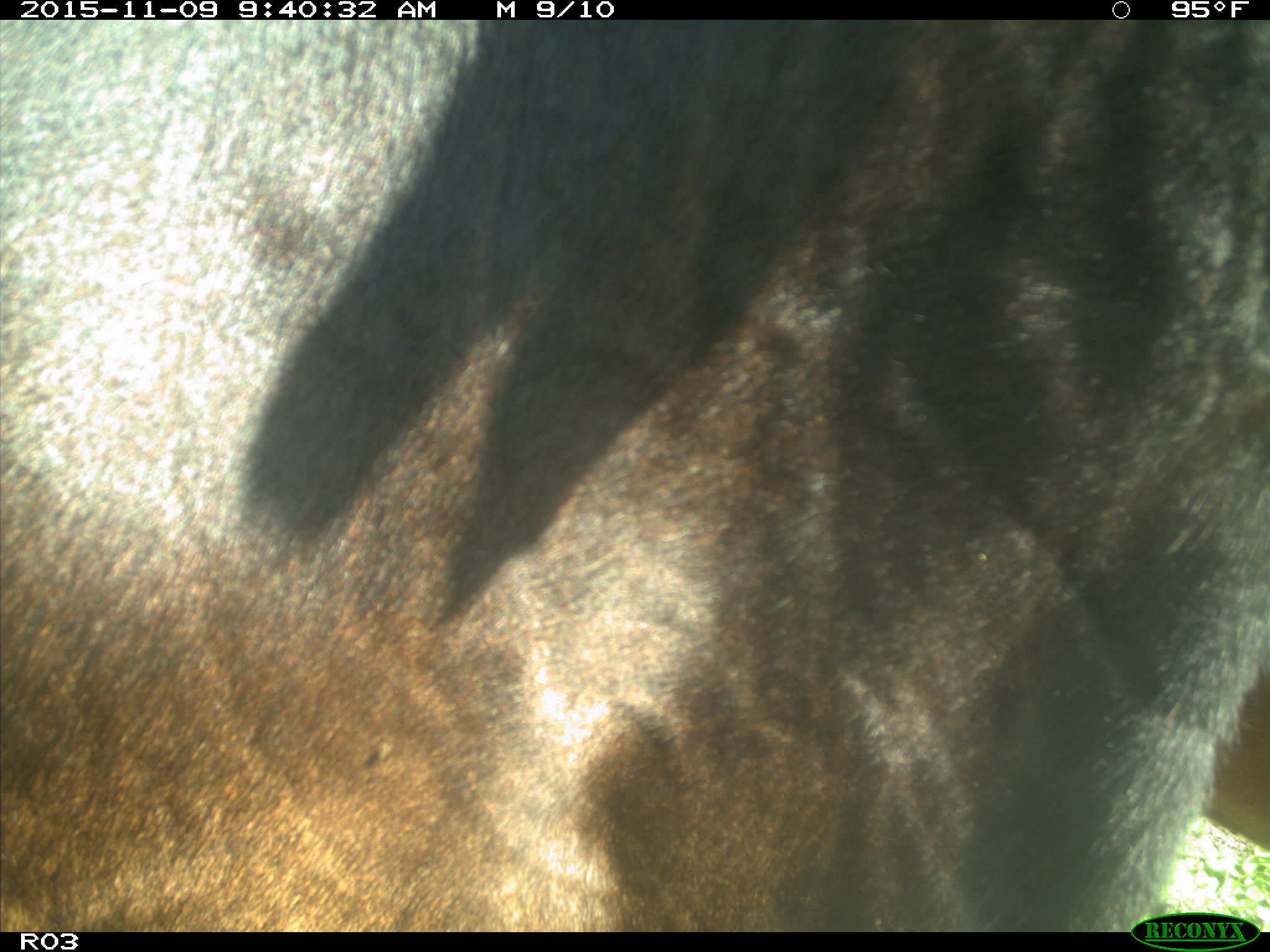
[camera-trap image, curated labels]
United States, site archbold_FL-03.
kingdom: Animalia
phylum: Chordata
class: Mammalia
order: Artiodactyla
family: Bovidae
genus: Bos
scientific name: Bos taurus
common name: domestic cow